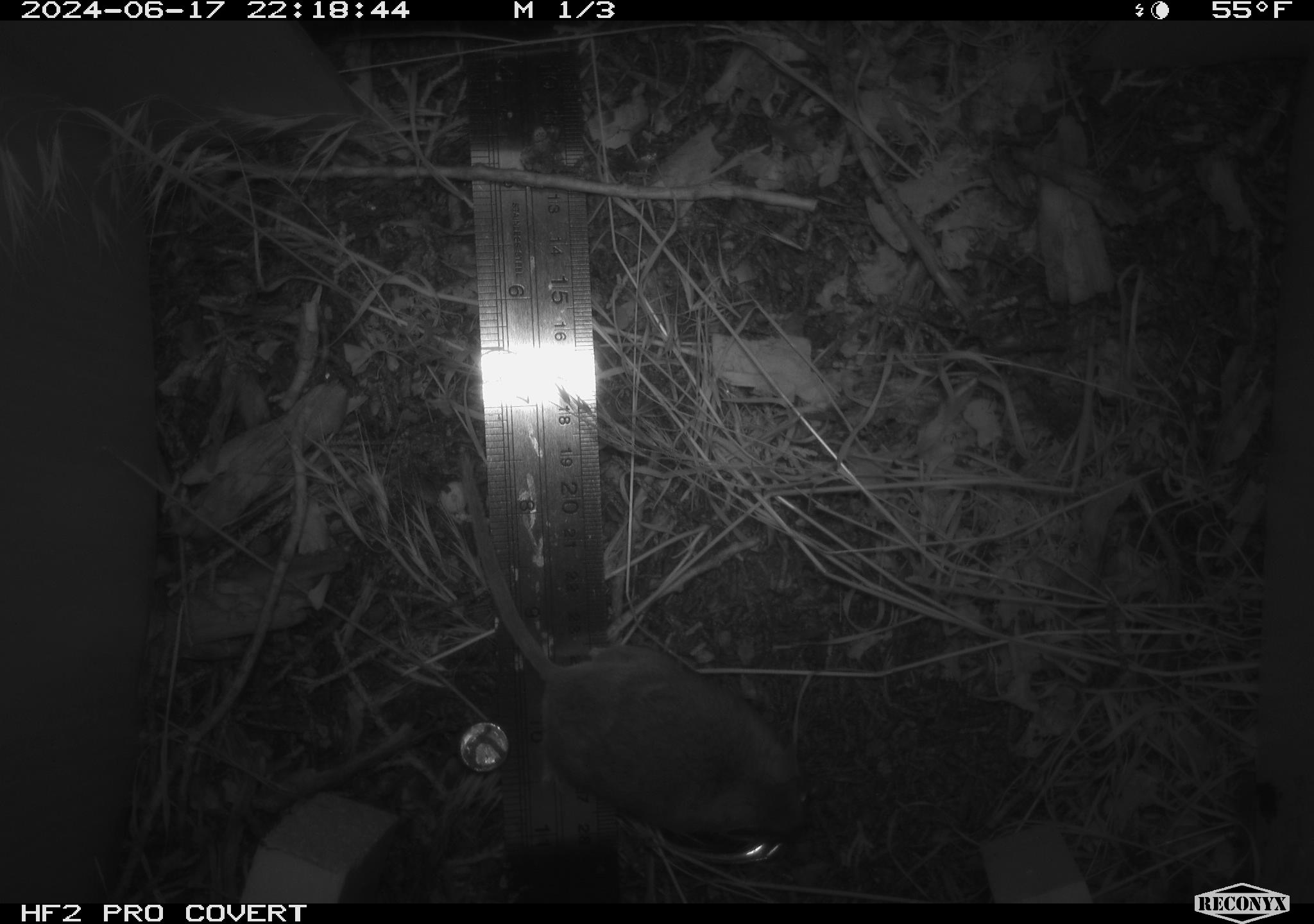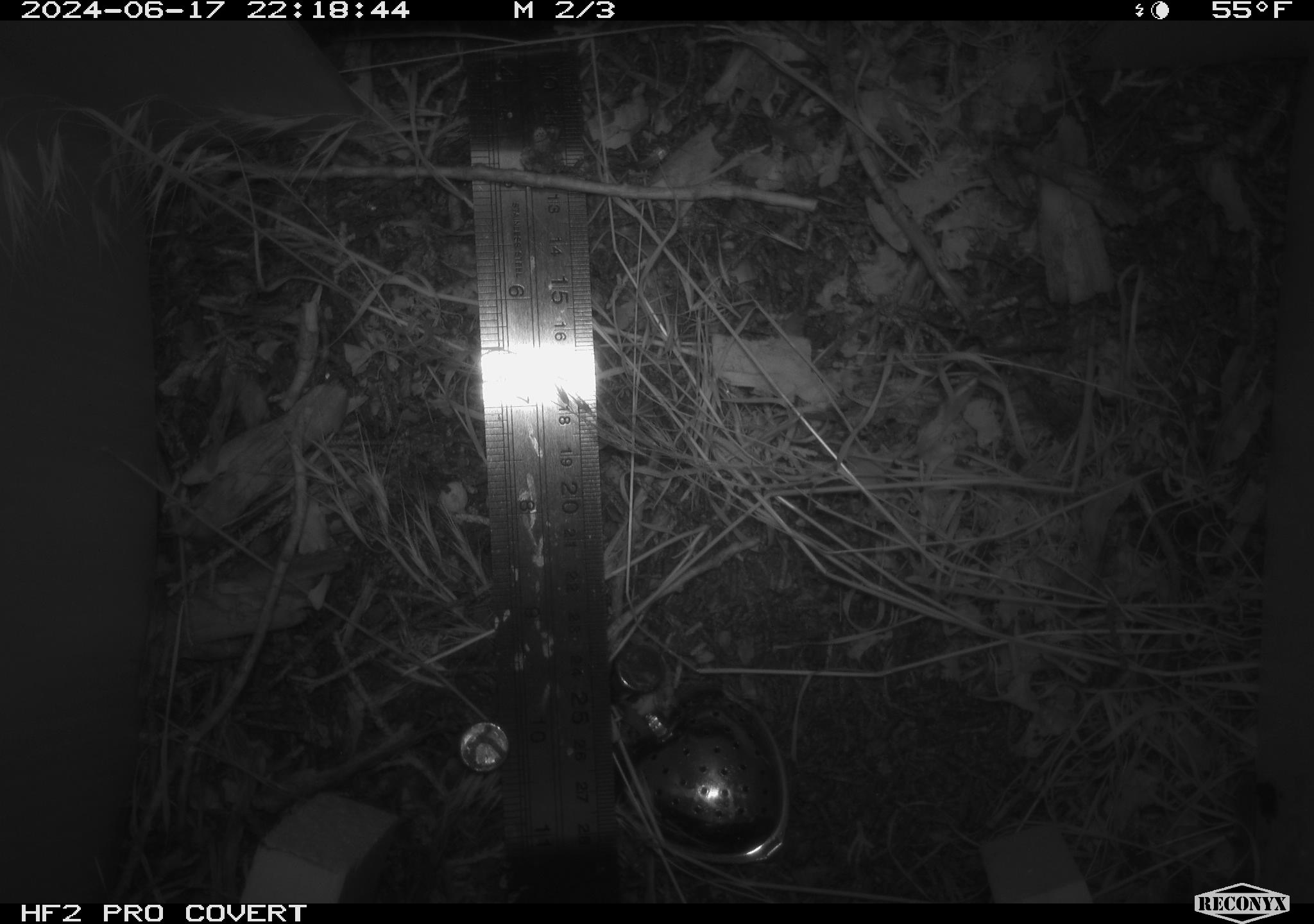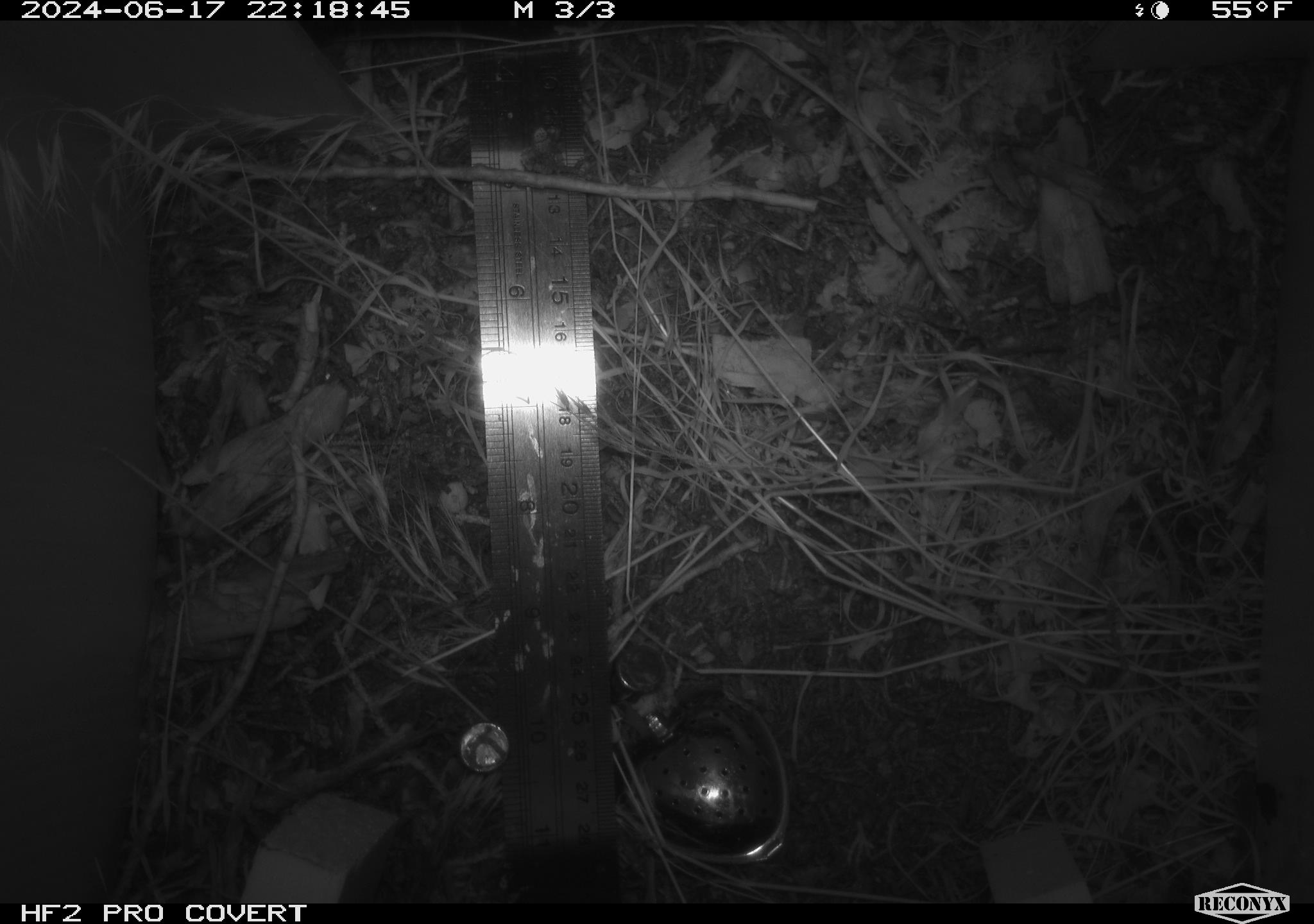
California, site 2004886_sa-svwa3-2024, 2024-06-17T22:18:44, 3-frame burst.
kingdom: Animalia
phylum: Chordata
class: Mammalia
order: Rodentia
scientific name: Rodentia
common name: mouse species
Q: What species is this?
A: Mouse species (Rodentia).